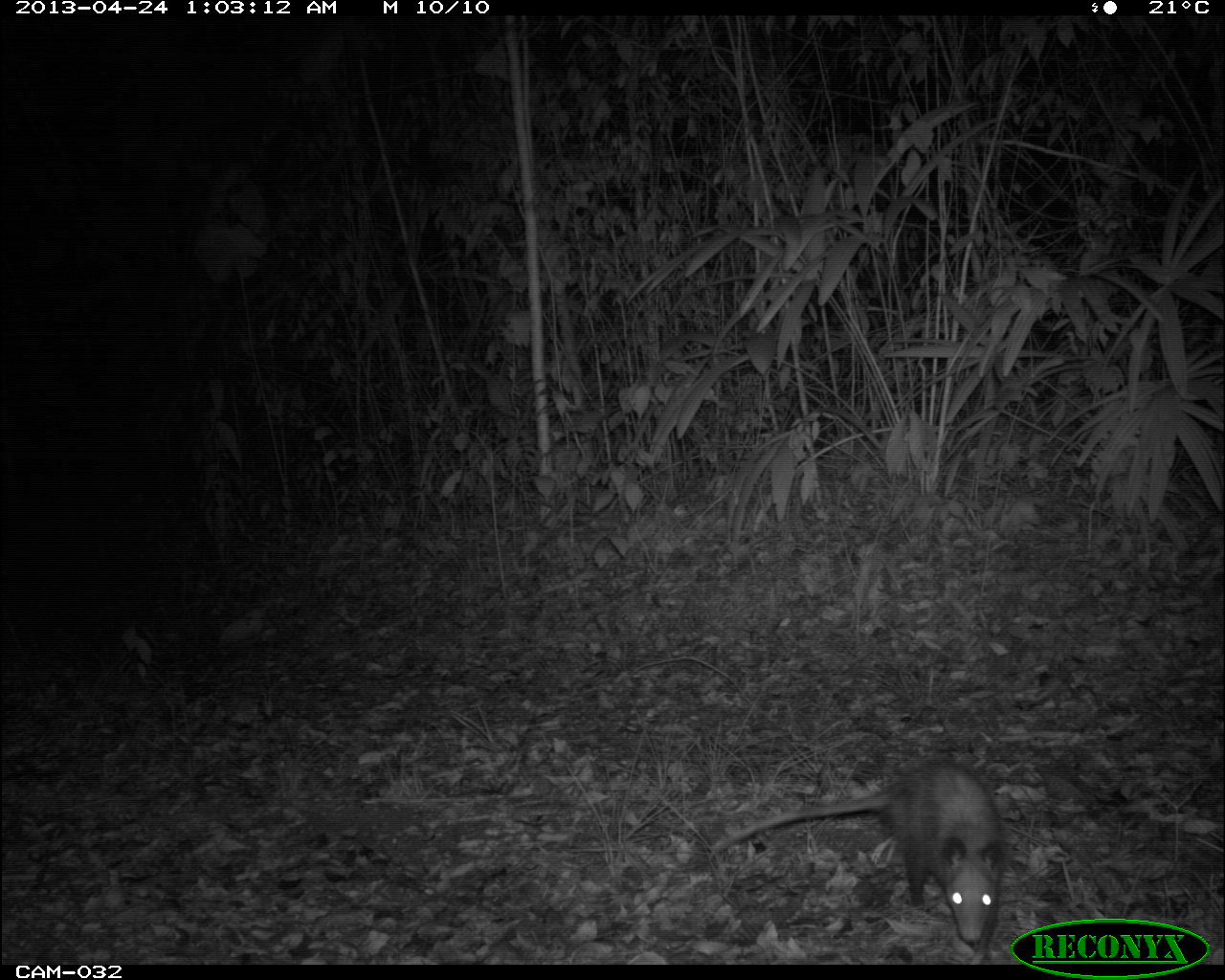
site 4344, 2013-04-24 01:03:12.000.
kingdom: Animalia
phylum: Chordata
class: Mammalia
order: Didelphimorphia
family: Didelphidae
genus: Didelphis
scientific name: Didelphis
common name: american opossums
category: didelphis sp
Didelphis sp (american opossums) (Didelphis), count 1, sex female.